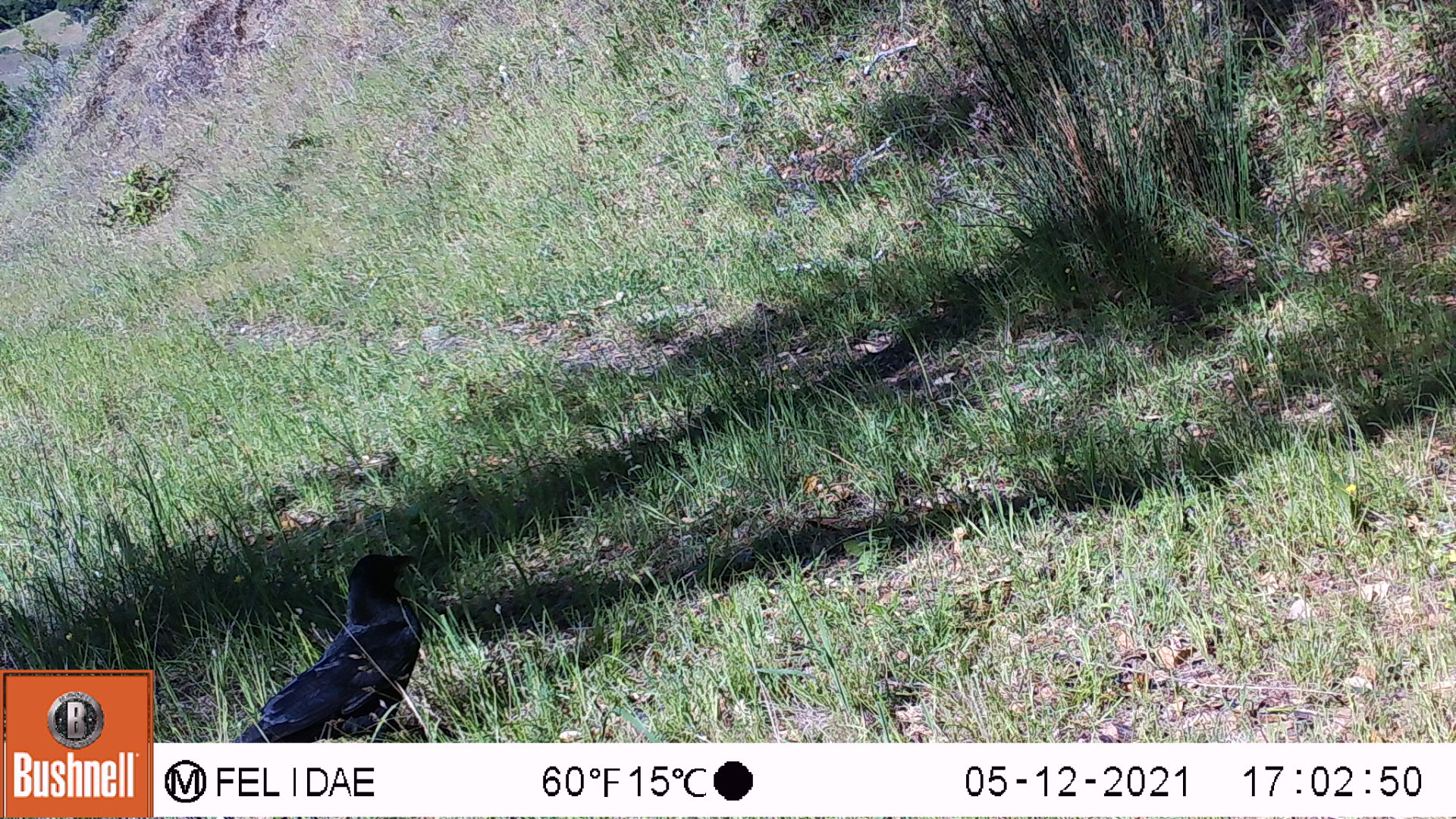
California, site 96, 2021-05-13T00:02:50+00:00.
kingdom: Animalia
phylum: Chordata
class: Aves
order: Passeriformes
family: Corvidae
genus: Corvus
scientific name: Corvus brachyrhynchos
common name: american crow